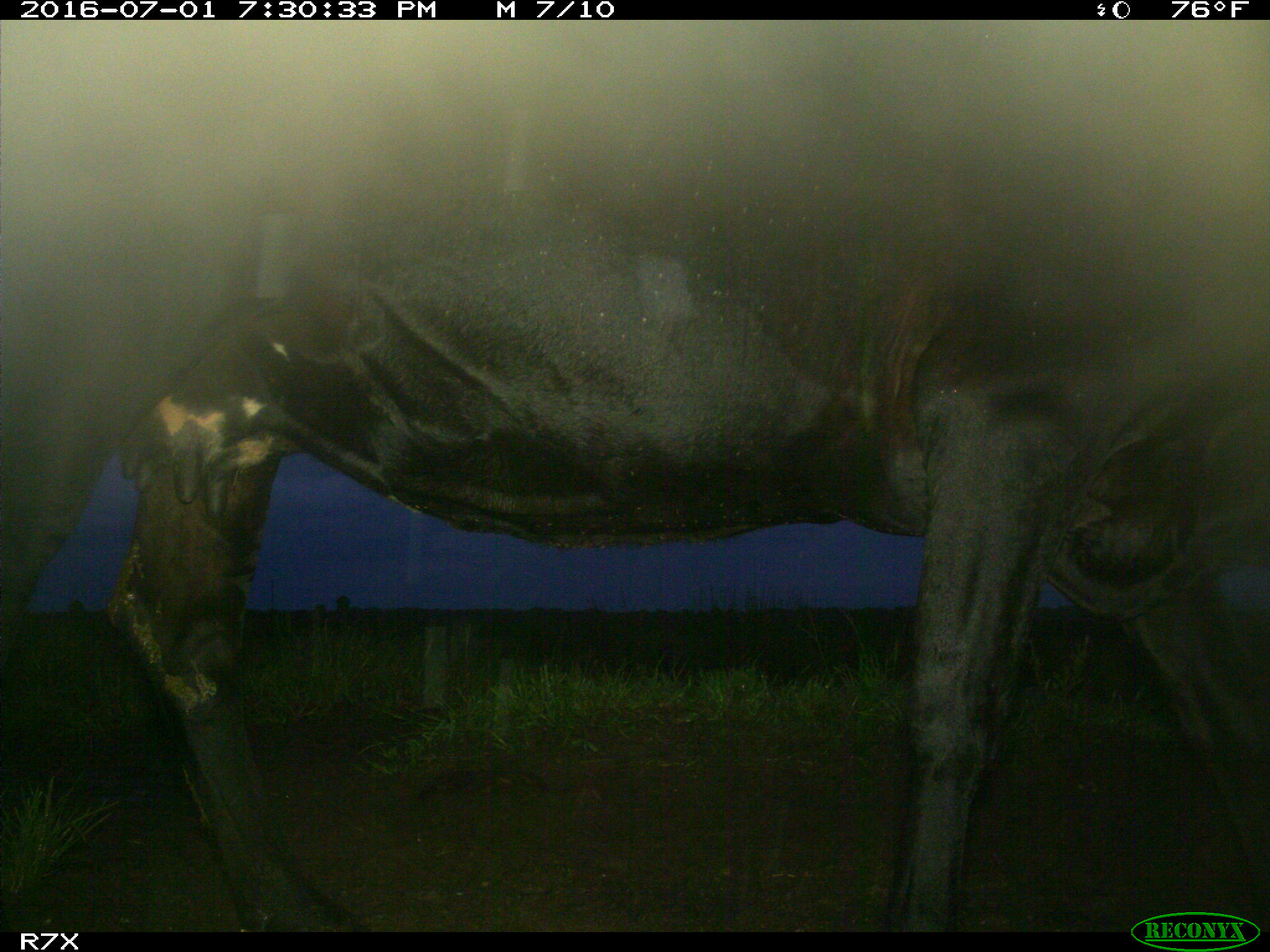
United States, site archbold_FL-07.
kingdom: Animalia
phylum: Chordata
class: Mammalia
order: Artiodactyla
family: Bovidae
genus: Bos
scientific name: Bos taurus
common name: domestic cow